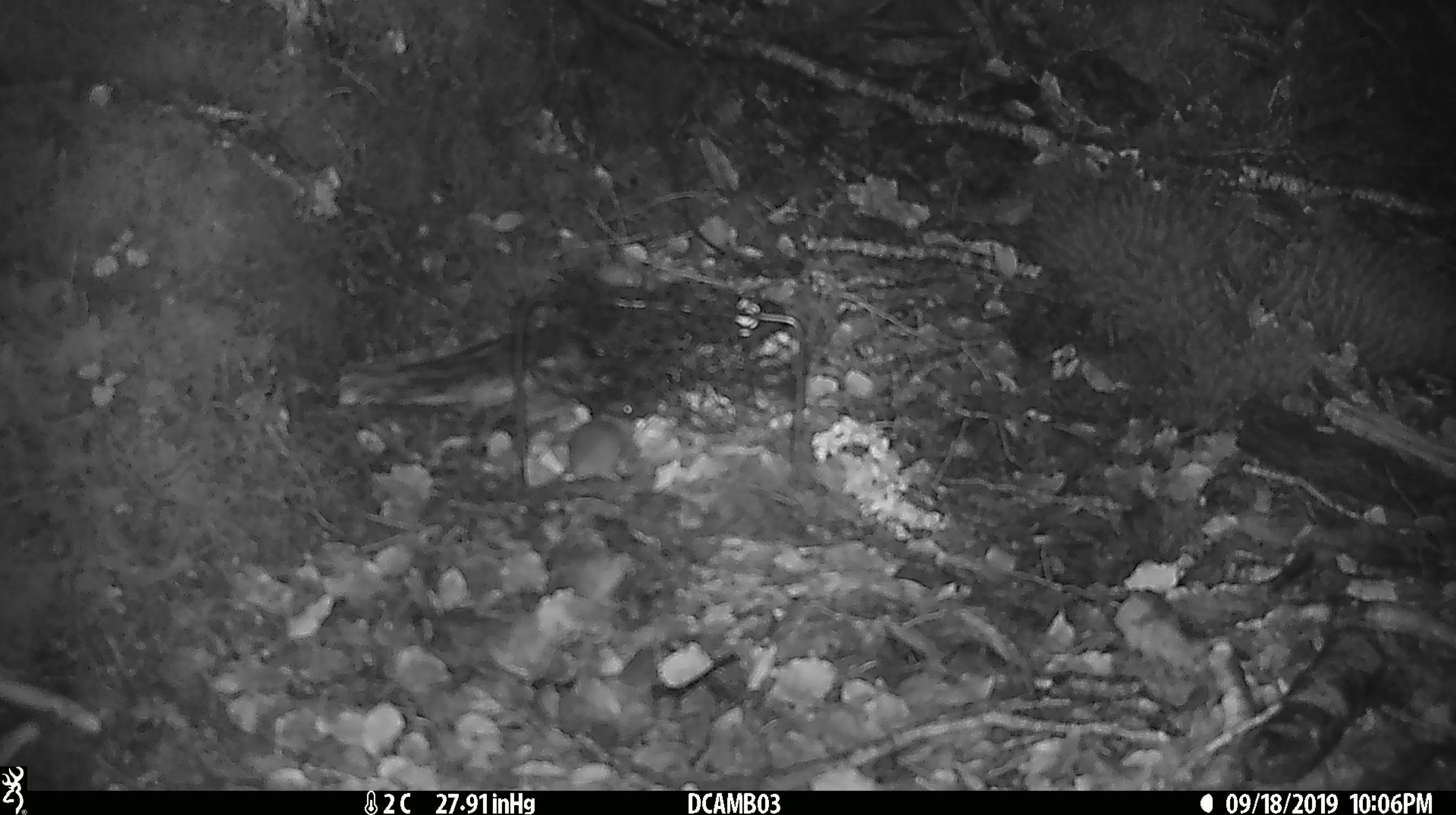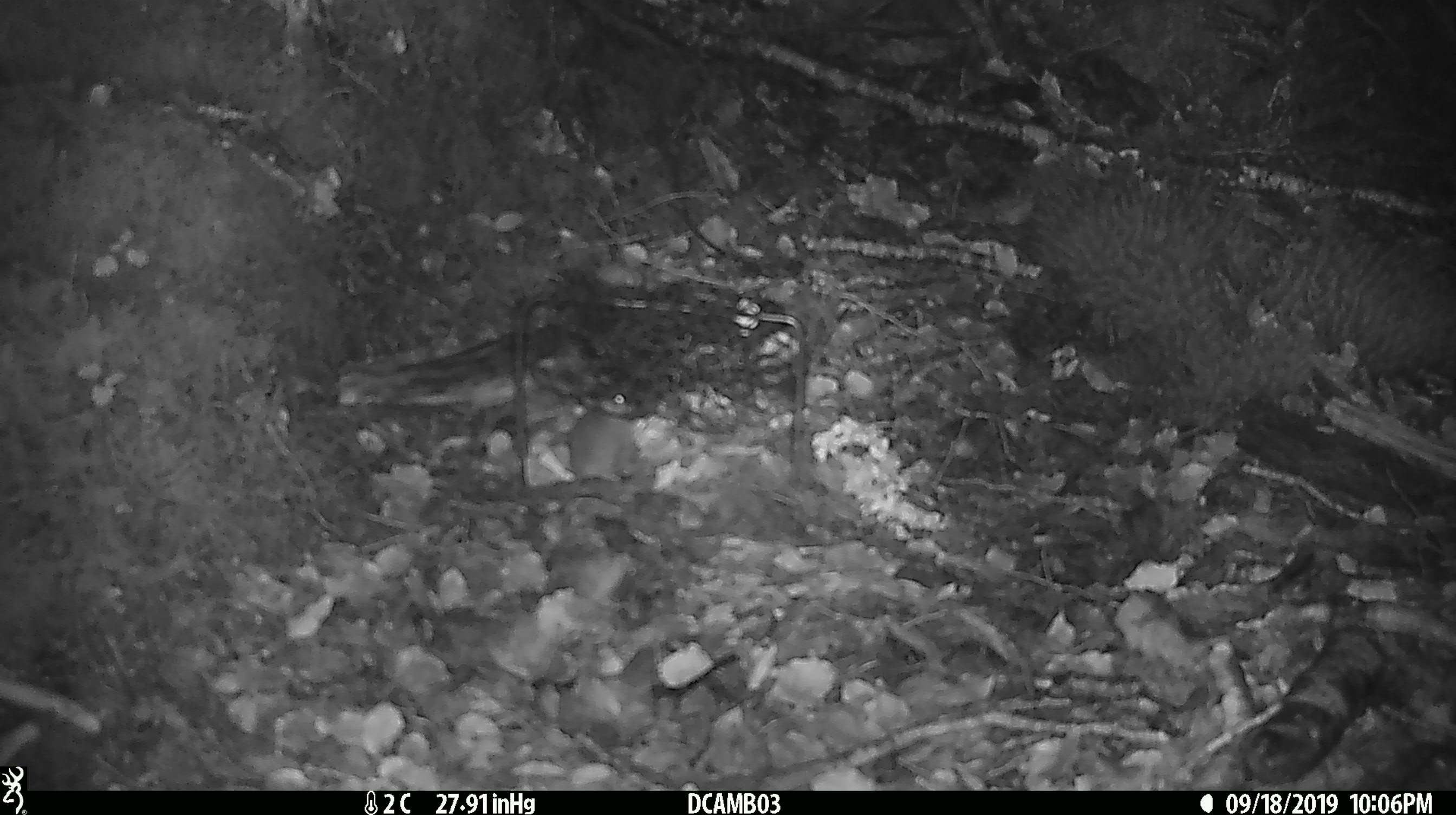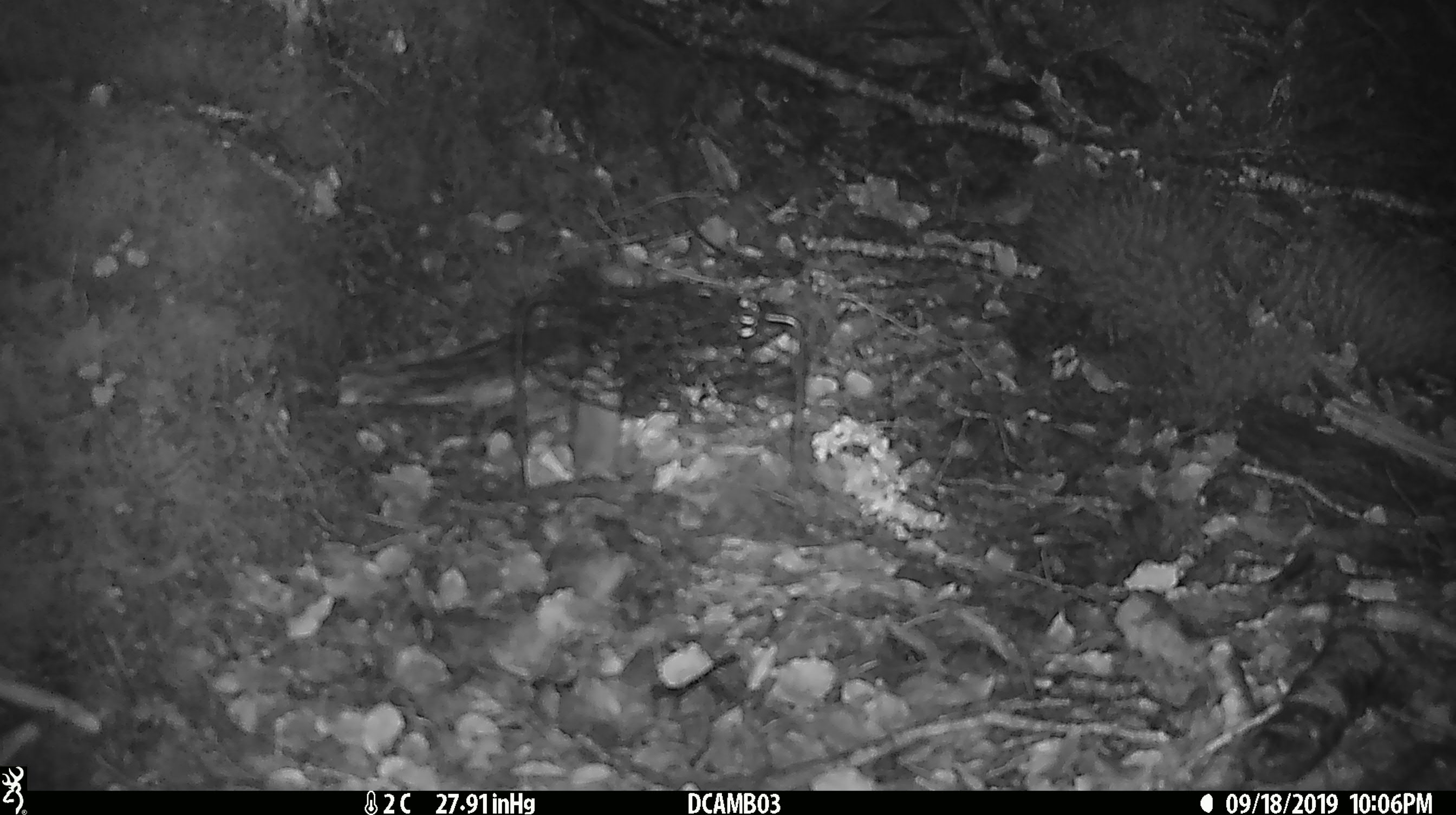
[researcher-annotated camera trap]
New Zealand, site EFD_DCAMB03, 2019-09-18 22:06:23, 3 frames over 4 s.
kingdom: Animalia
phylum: Chordata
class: Mammalia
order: Rodentia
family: Muridae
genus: Mus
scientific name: Mus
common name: mouse